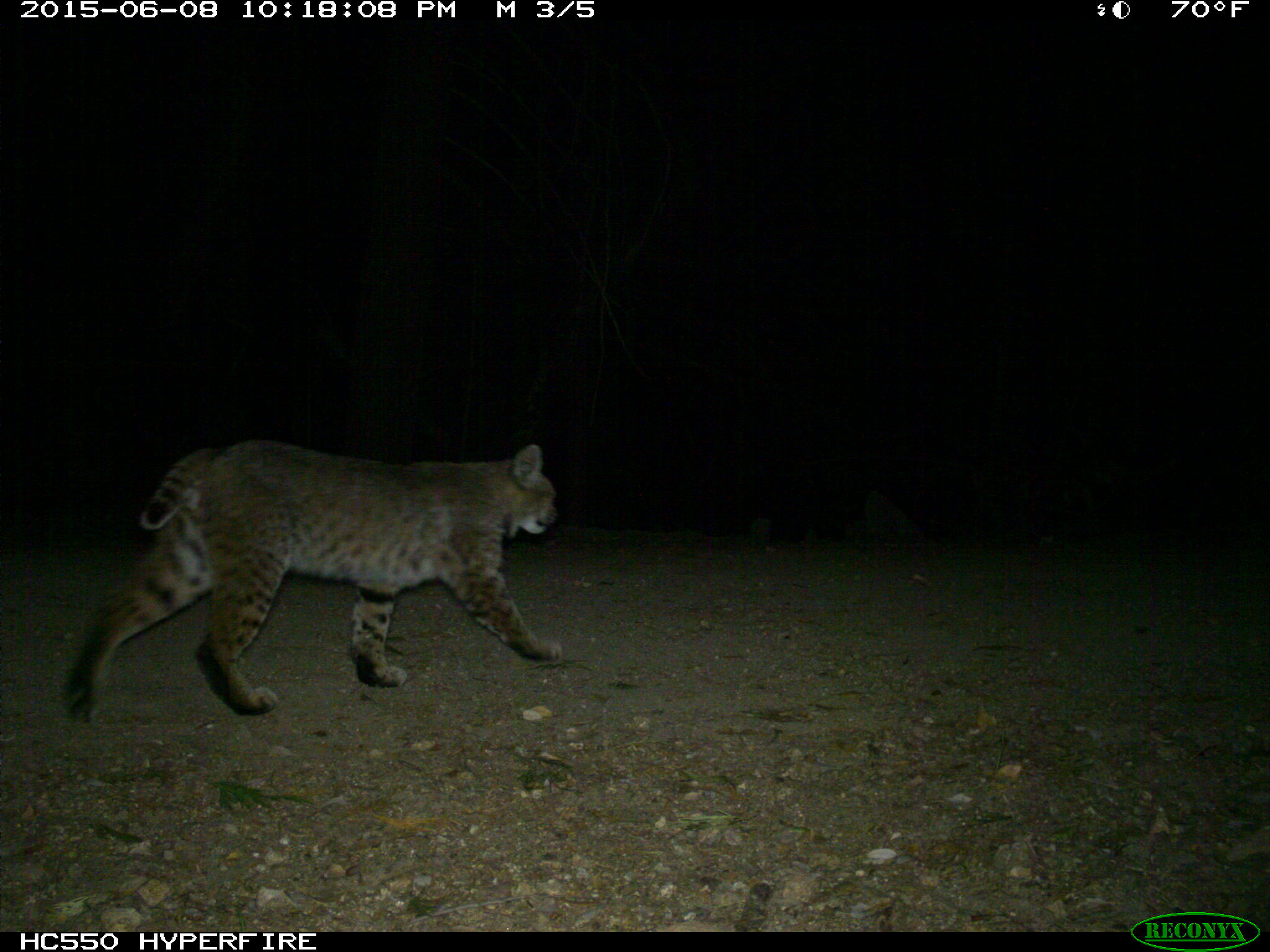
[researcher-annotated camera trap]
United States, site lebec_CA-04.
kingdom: Animalia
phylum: Chordata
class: Mammalia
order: Carnivora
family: Felidae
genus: Lynx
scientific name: Lynx rufus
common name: bobcat